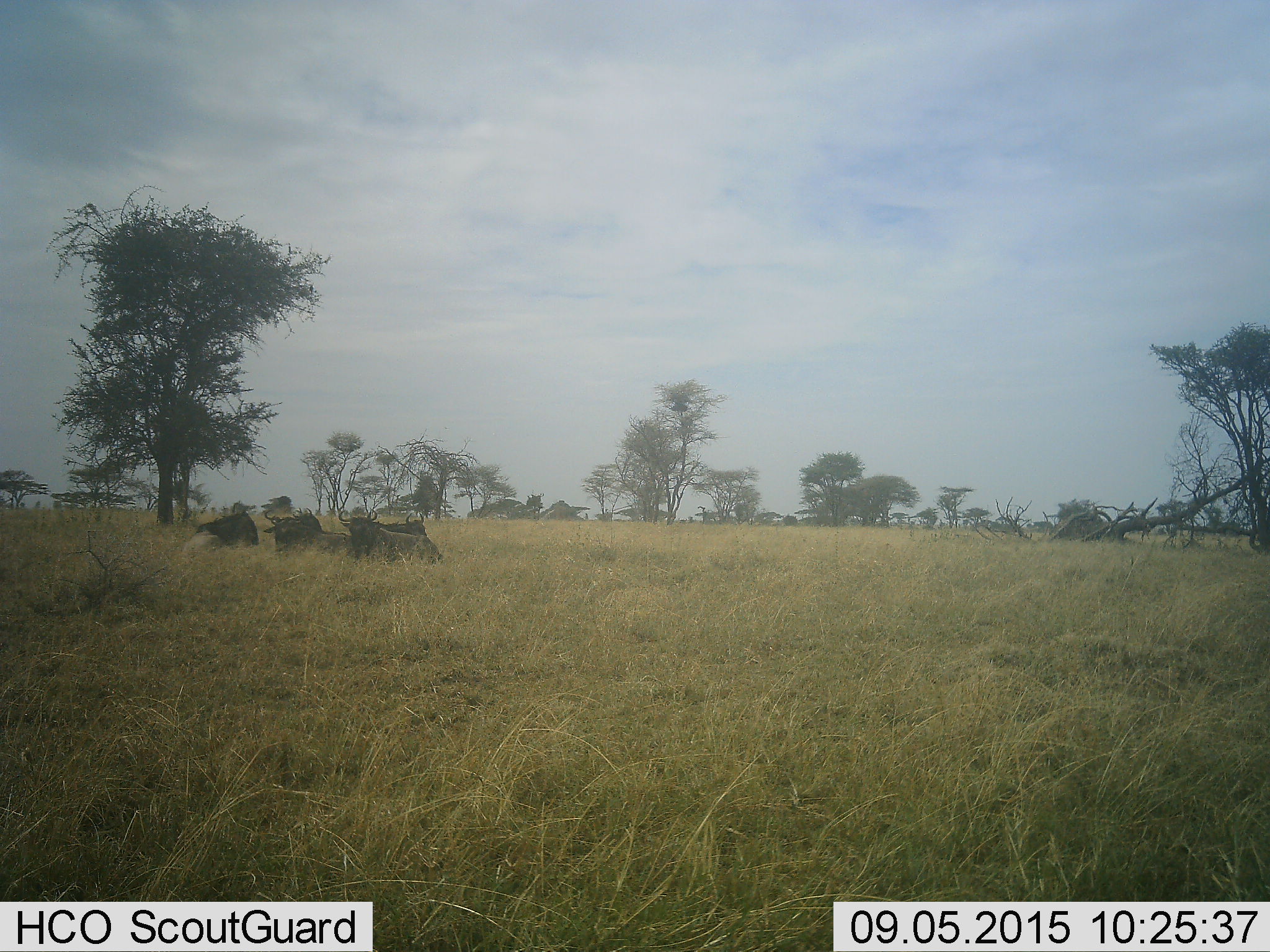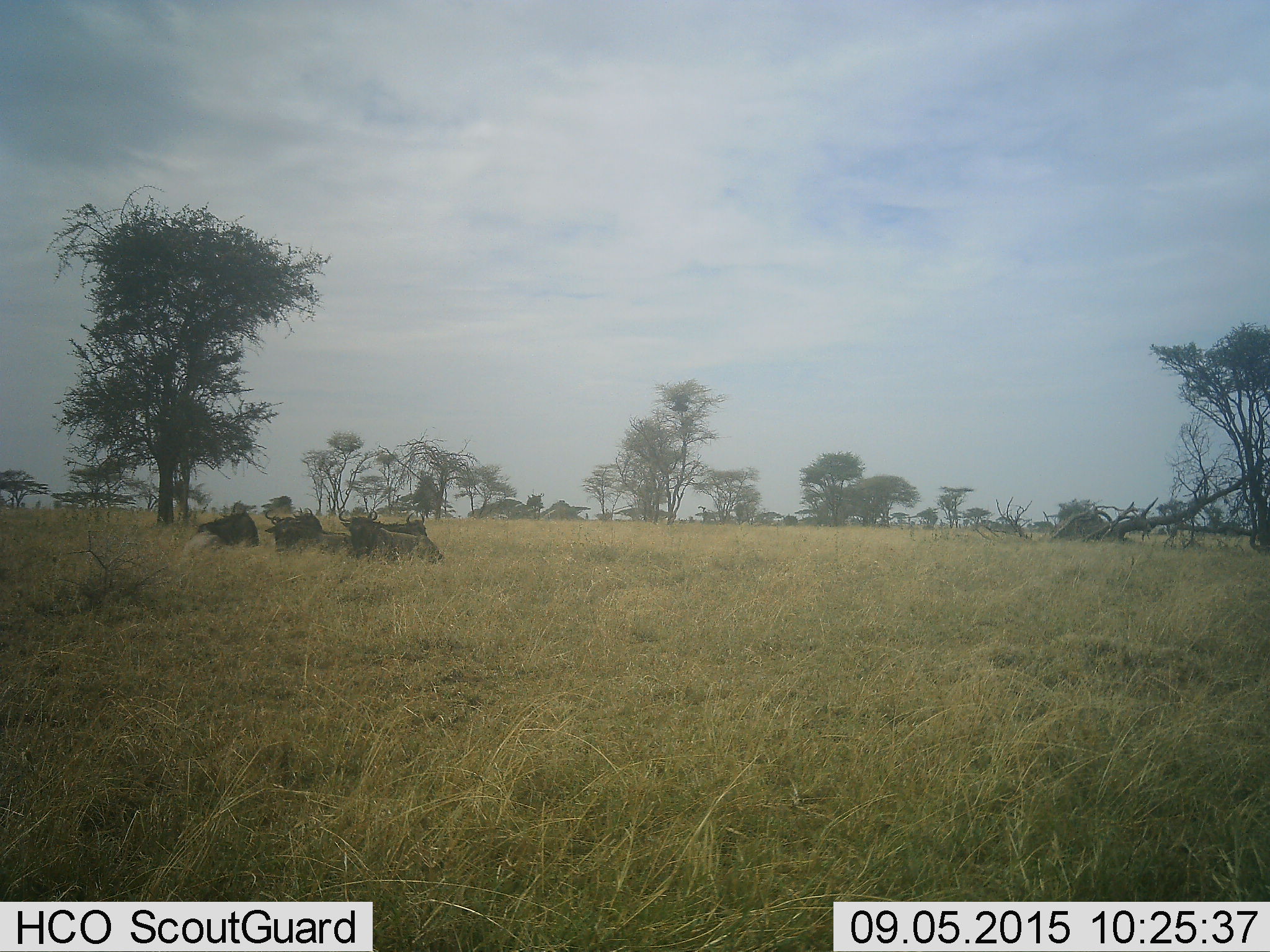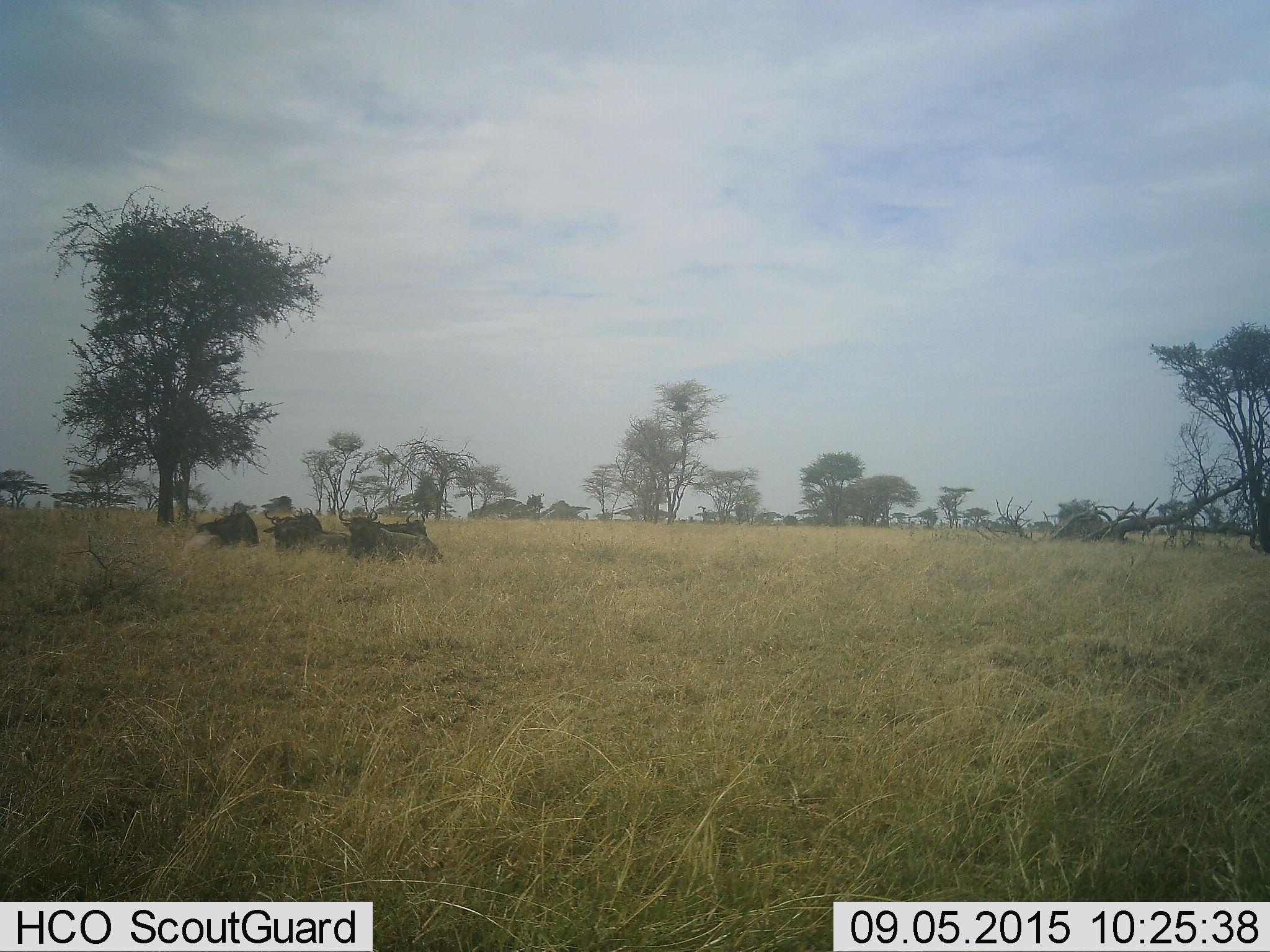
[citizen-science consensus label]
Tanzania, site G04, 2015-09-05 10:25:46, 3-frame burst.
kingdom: Animalia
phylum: Chordata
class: Mammalia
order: Artiodactyla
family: Bovidae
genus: Connochaetes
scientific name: Connochaetes taurinus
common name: blue wildebeest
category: wildebeest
Wildebeest (blue wildebeest) (Connochaetes taurinus), count 6. Behavior (volunteer vote fractions): standing 7%, resting 93%, moving 7%, interacting 7%. Young present (vote fraction): 7%. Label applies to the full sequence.